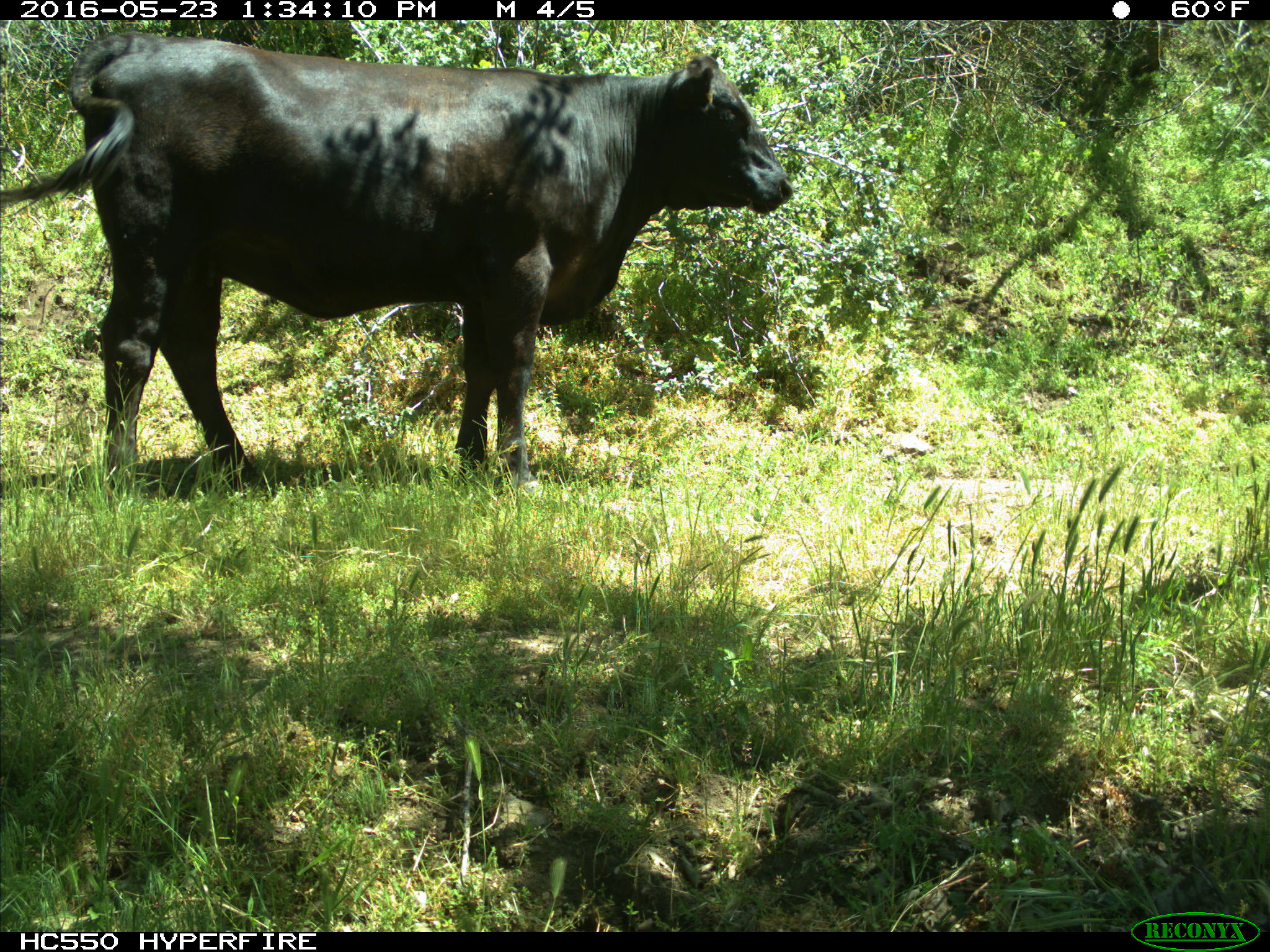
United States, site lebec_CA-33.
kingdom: Animalia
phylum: Chordata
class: Mammalia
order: Artiodactyla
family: Bovidae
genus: Bos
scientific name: Bos taurus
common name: domestic cow